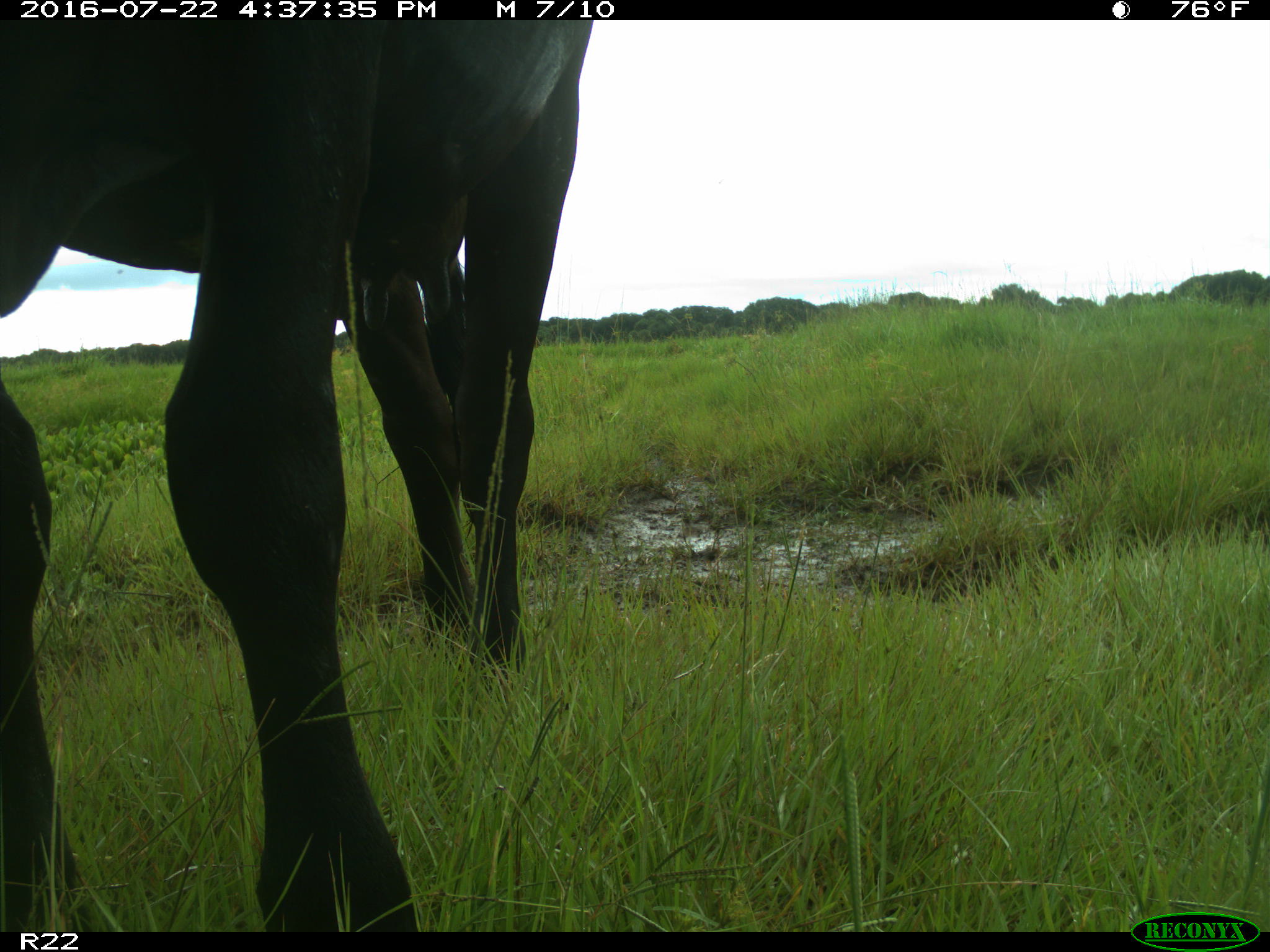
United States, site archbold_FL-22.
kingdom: Animalia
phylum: Chordata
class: Mammalia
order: Artiodactyla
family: Bovidae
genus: Bos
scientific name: Bos taurus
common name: domestic cow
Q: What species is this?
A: Bos taurus (domestic cow).